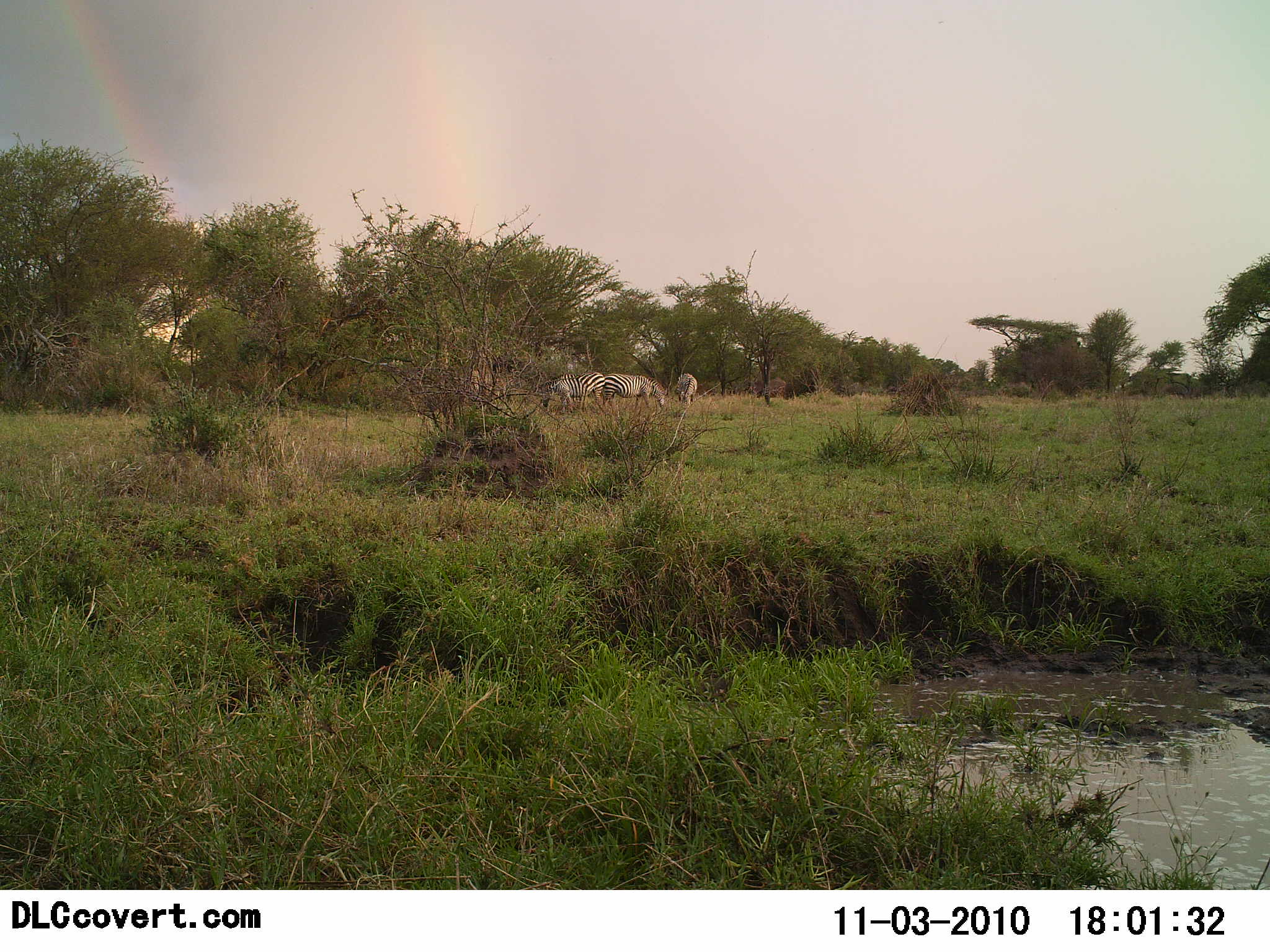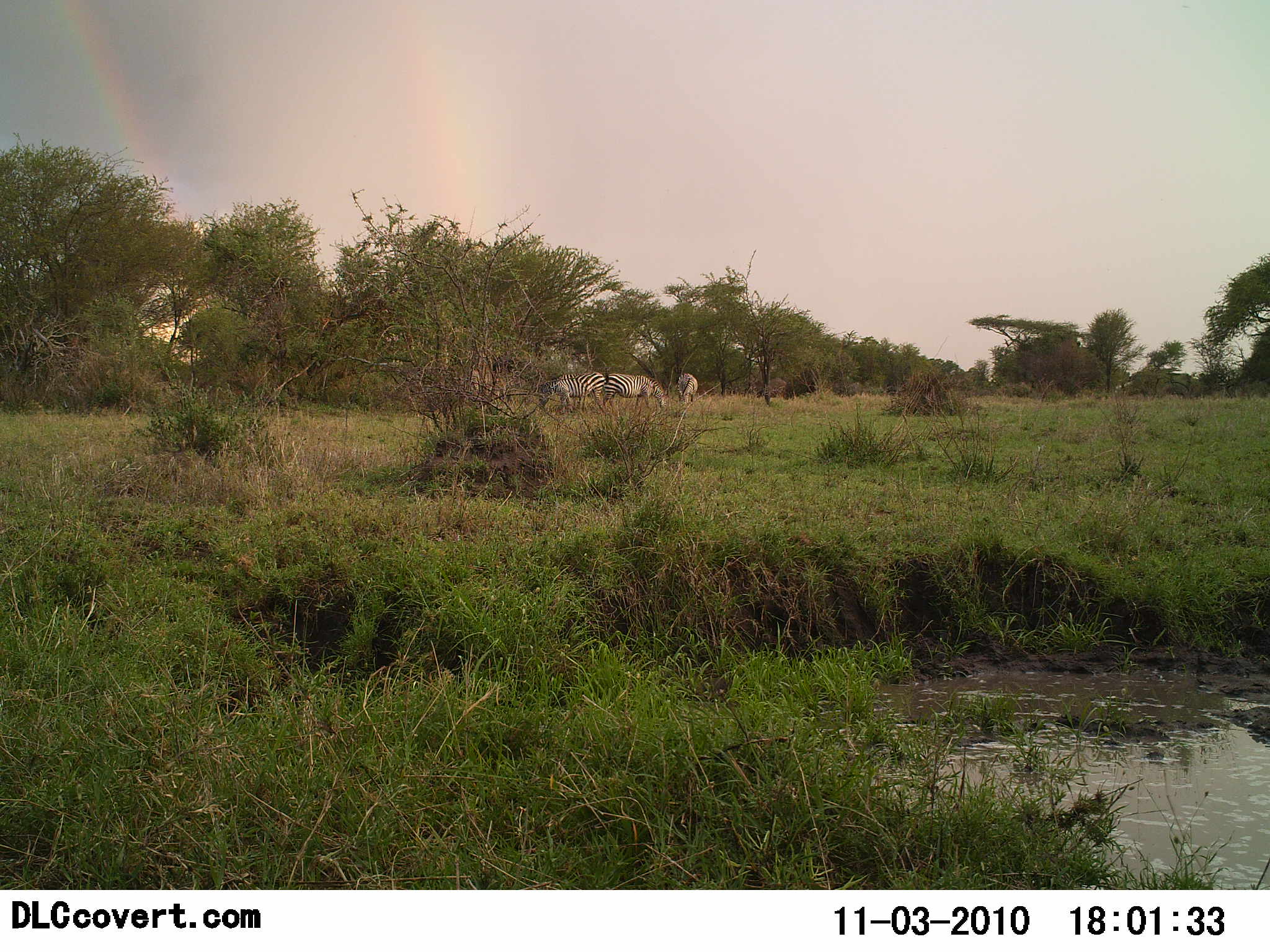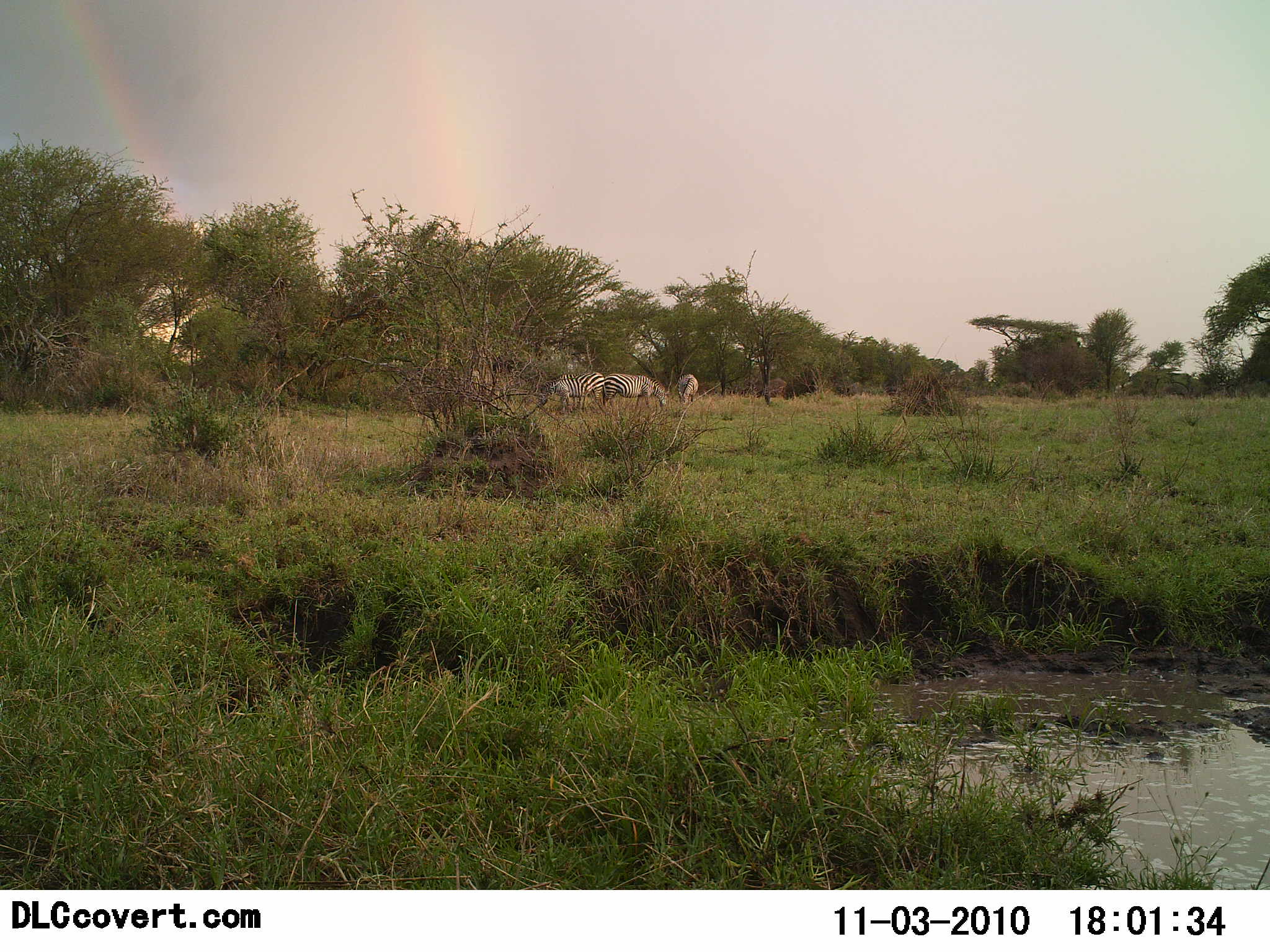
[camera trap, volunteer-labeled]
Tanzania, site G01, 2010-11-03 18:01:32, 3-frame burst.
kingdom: Animalia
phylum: Chordata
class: Mammalia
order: Perissodactyla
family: Equidae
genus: Equus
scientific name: Equus quagga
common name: plains zebra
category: zebra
Zebra (plains zebra) (Equus quagga), count 3. Behavior (volunteer vote fractions): standing 53%, resting 0%, moving 0%, interacting 0%. Young present (vote fraction): 0%. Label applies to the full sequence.